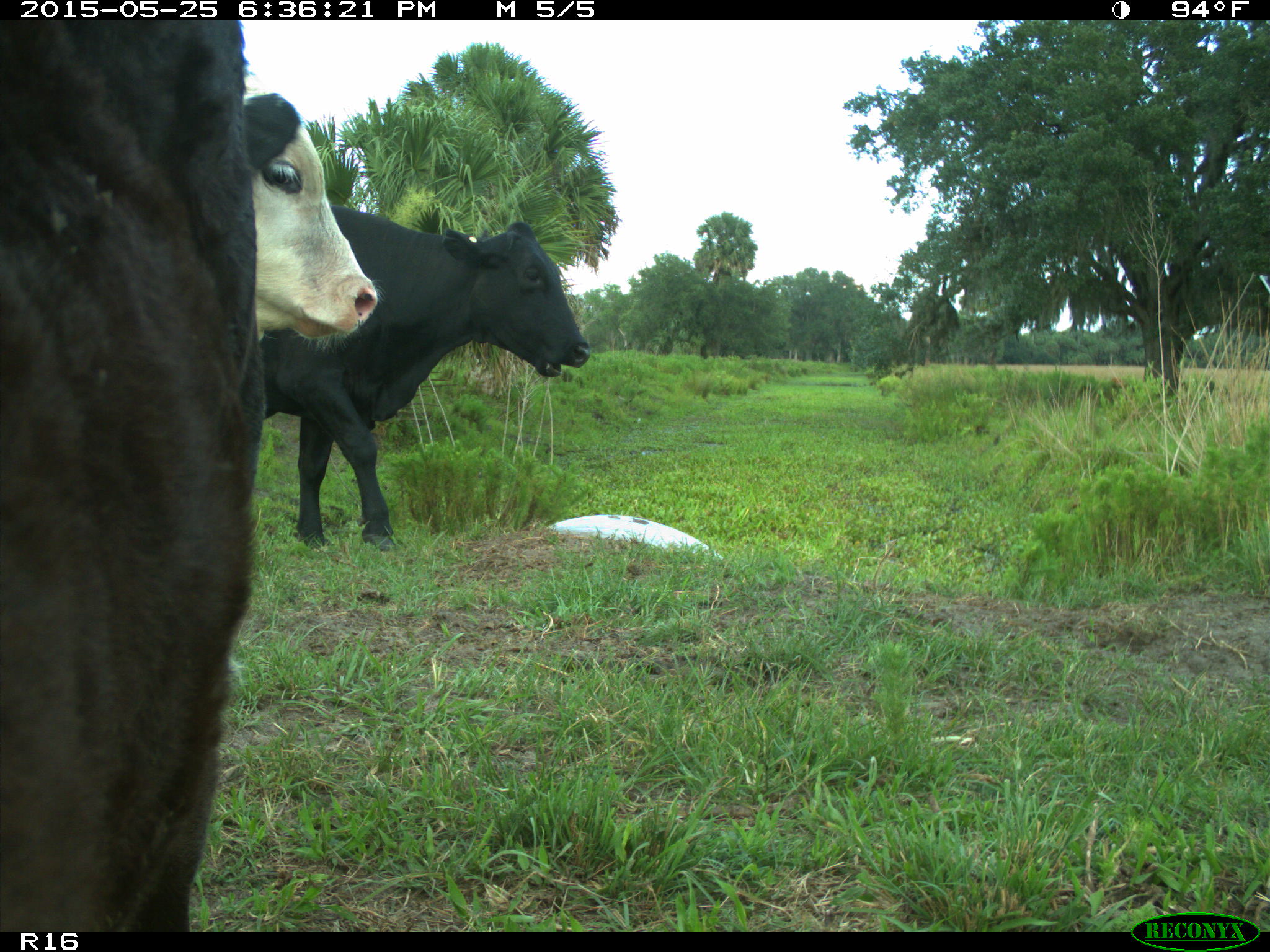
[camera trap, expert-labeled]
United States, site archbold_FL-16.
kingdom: Animalia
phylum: Chordata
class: Mammalia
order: Artiodactyla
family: Bovidae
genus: Bos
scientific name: Bos taurus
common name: domestic cow